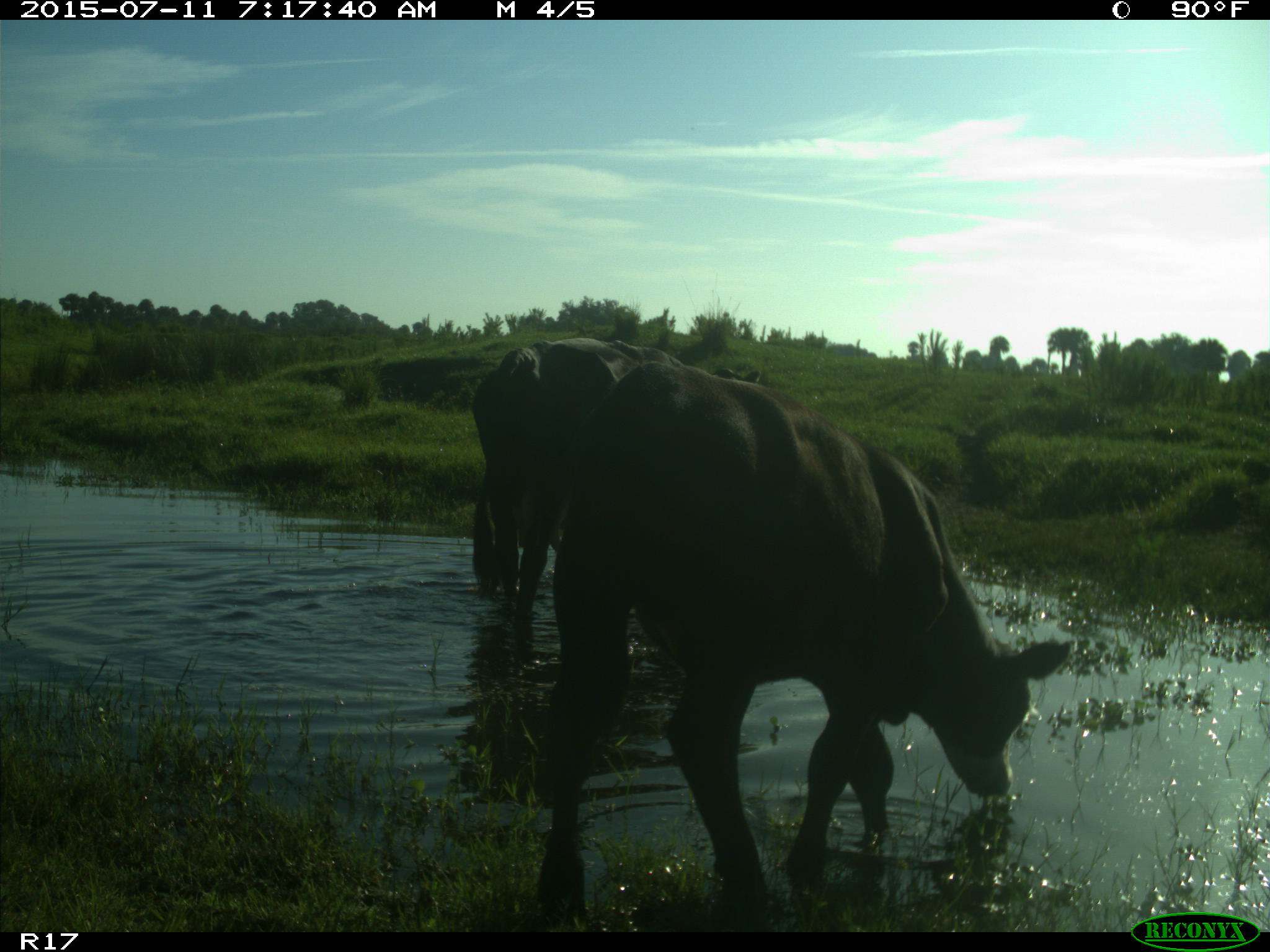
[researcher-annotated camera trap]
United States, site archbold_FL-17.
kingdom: Animalia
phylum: Chordata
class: Mammalia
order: Artiodactyla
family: Bovidae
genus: Bos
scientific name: Bos taurus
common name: domestic cow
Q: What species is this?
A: Bos taurus (domestic cow).